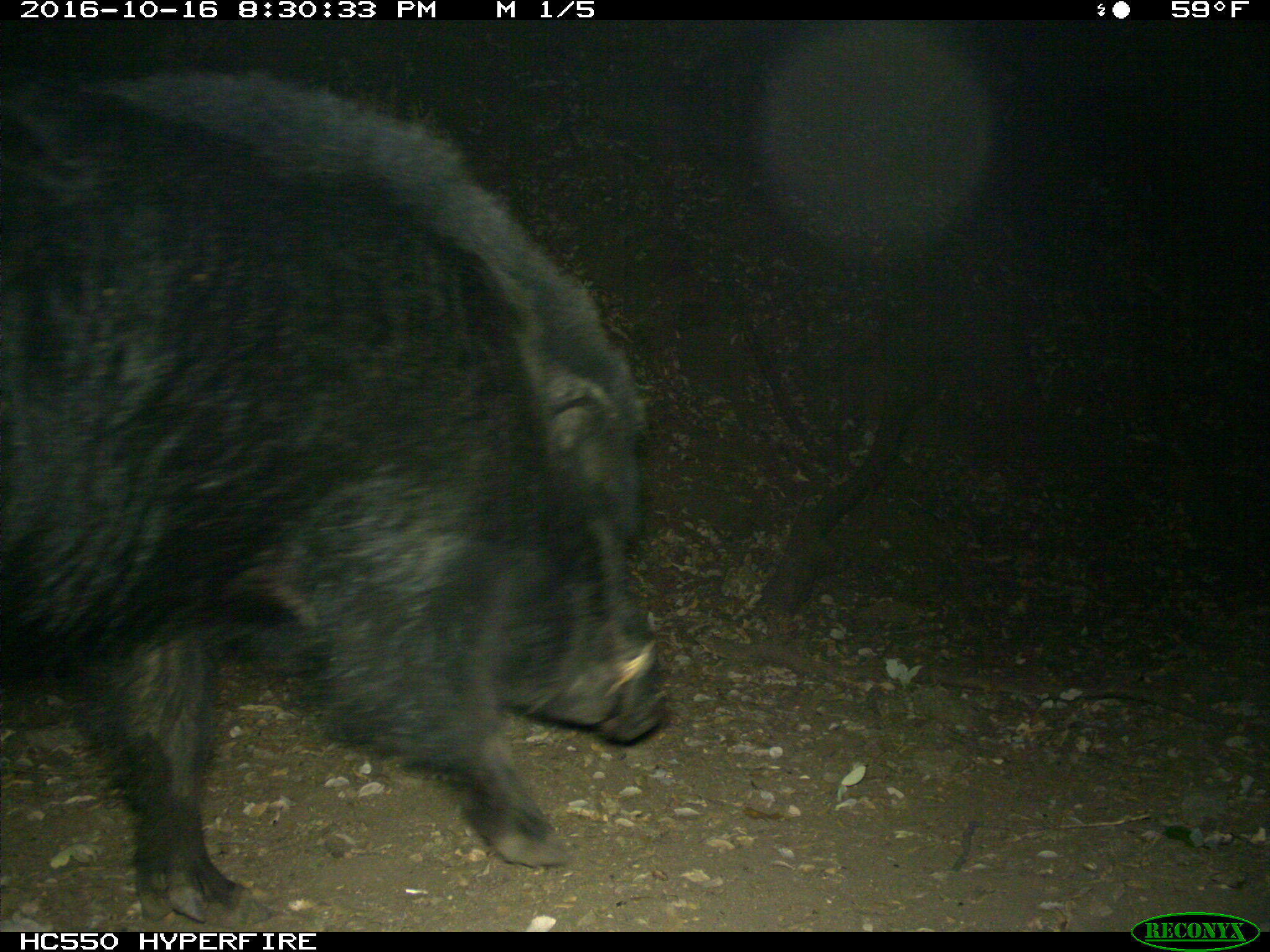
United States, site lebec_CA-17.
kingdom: Animalia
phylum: Chordata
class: Mammalia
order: Artiodactyla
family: Suidae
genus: Sus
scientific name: Sus scrofa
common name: wild boar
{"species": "Sus scrofa (wild boar)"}